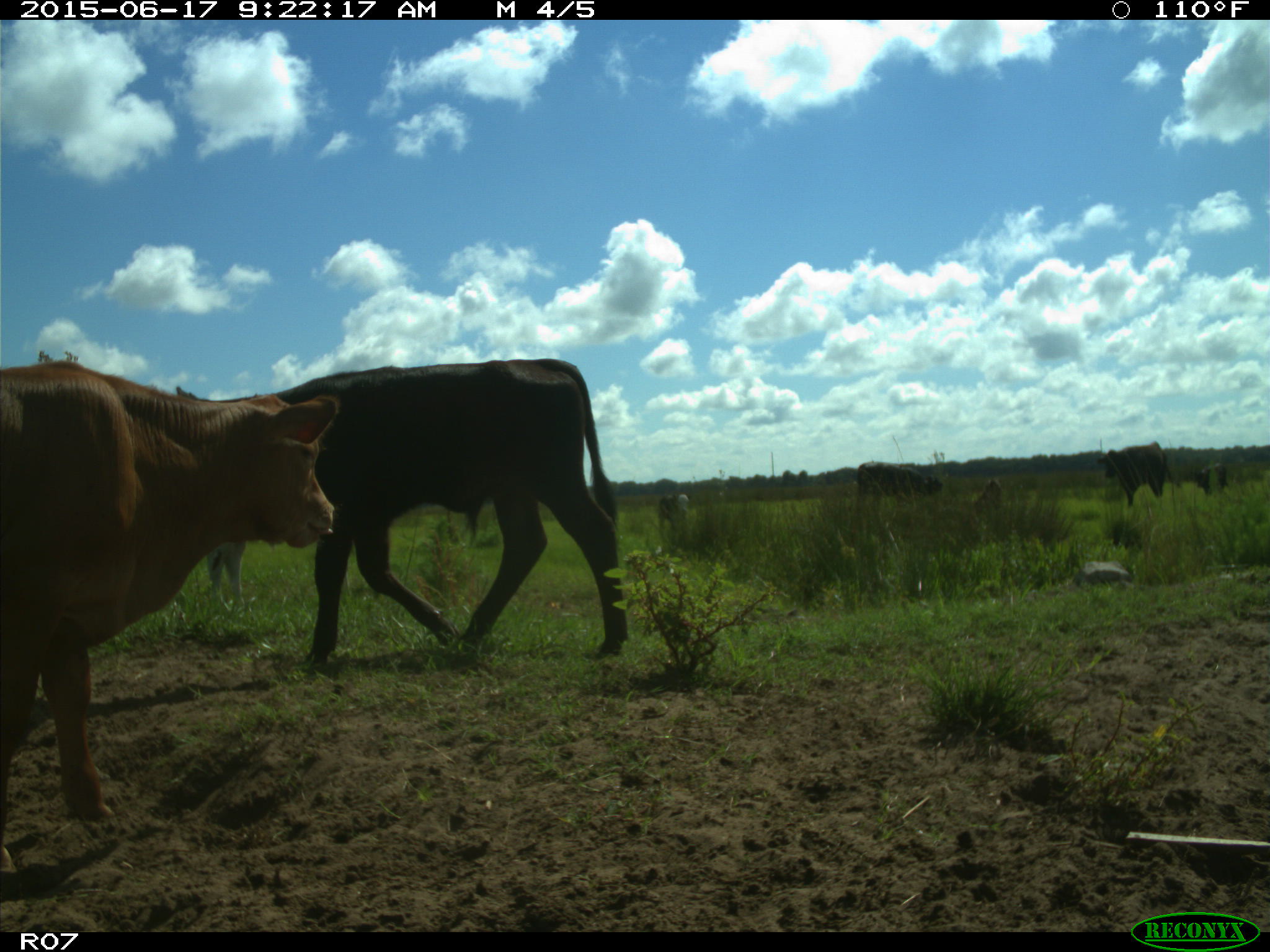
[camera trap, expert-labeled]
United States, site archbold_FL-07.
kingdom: Animalia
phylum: Chordata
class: Mammalia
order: Artiodactyla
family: Bovidae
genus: Bos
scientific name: Bos taurus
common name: domestic cow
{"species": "Bos taurus (domestic cow)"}